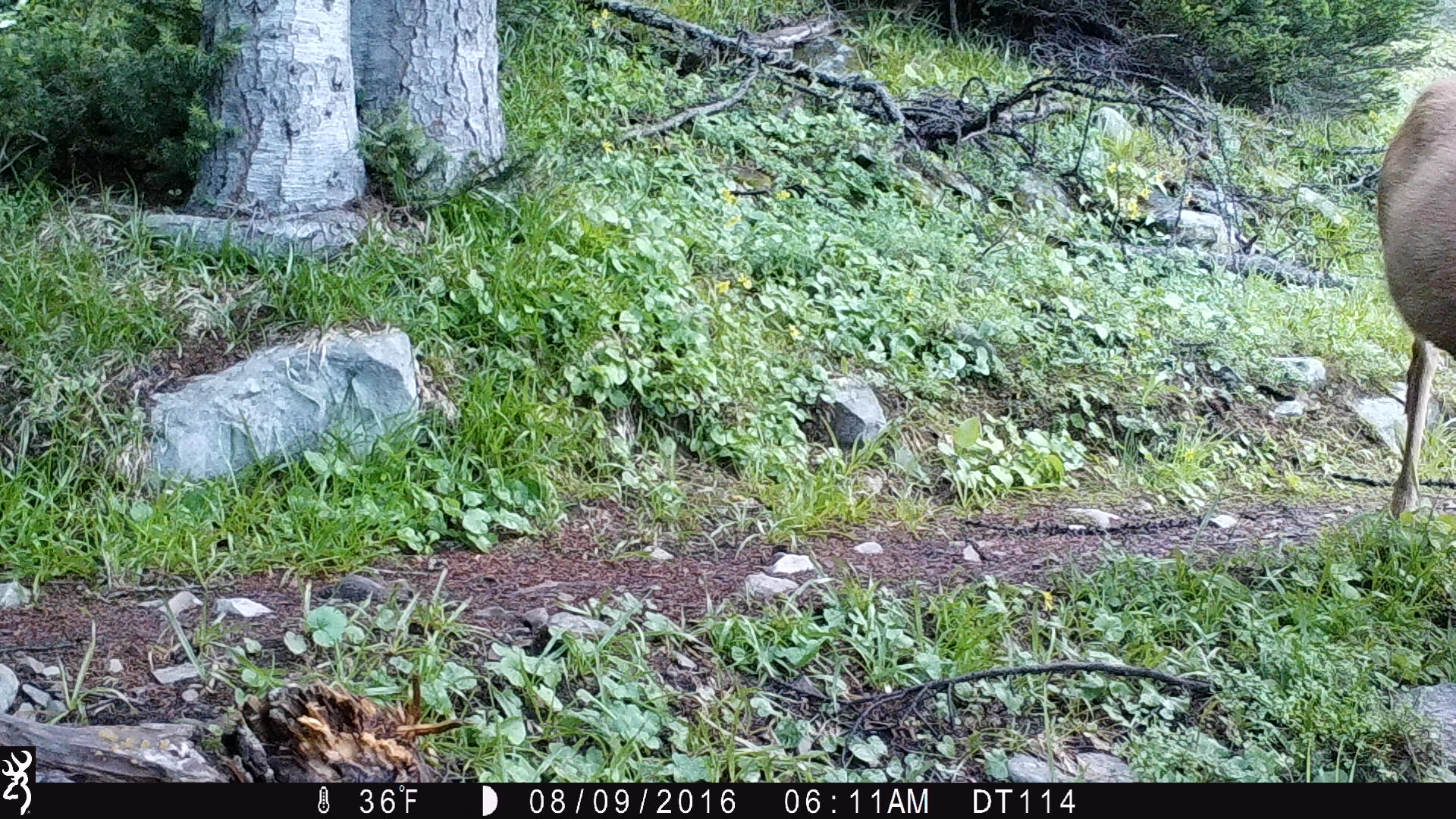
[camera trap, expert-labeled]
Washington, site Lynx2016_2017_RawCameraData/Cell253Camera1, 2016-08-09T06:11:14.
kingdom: Animalia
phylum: Chordata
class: Mammalia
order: Artiodactyla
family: Cervidae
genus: Odocoileus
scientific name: Odocoileus hemionus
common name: mule deer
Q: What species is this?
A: Odocoileus hemionus (mule deer).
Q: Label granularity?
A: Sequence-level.